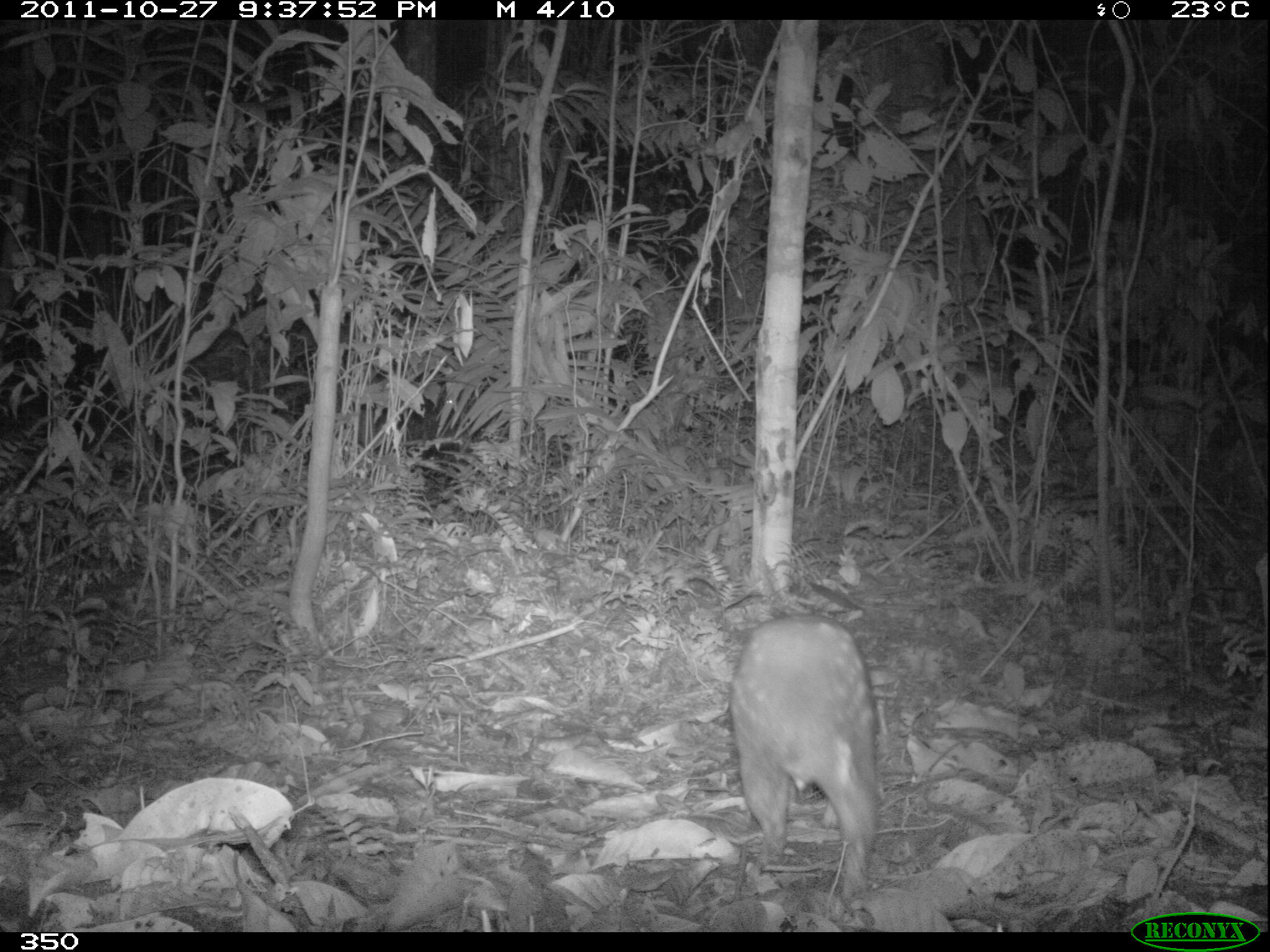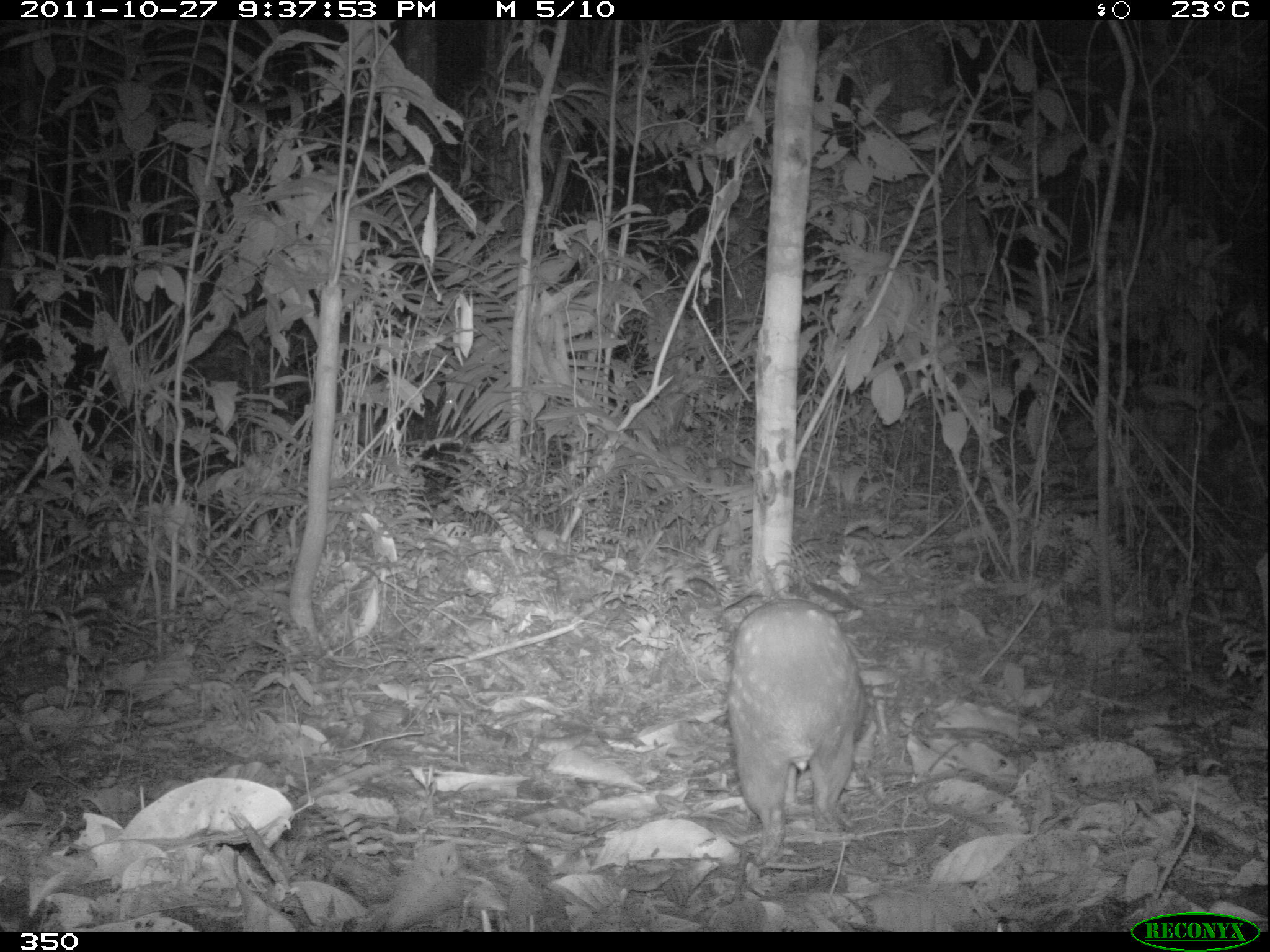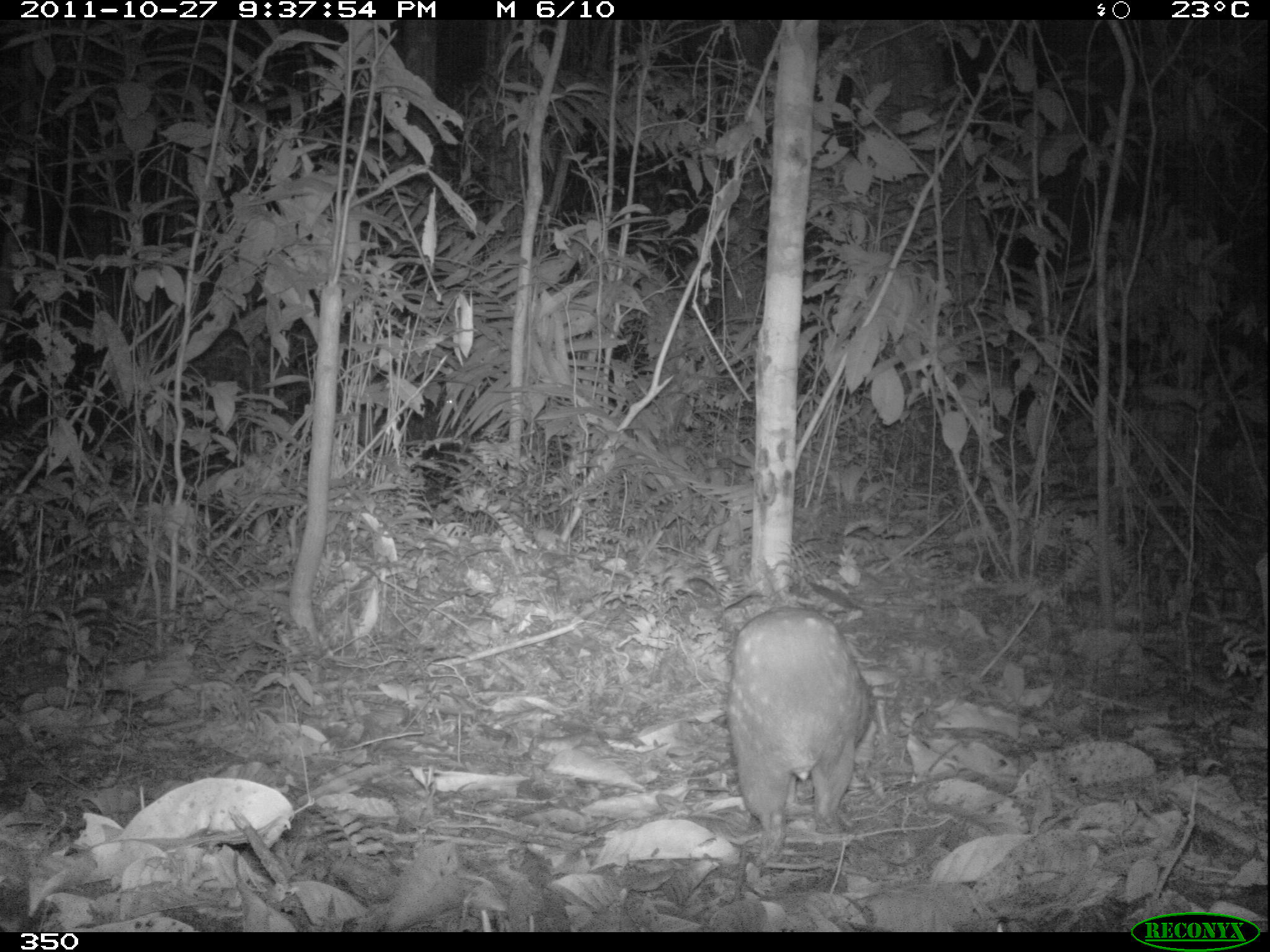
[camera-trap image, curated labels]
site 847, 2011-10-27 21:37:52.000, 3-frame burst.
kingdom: Animalia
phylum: Chordata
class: Mammalia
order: Rodentia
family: Cuniculidae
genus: Cuniculus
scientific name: Cuniculus paca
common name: spotted paca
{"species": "Cuniculus paca (spotted paca)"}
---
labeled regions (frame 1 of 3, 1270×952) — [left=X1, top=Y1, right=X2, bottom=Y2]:
cuniculus paca: [left=731, top=614, right=881, bottom=900]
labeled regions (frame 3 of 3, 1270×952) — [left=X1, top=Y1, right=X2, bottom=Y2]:
cuniculus paca: [left=727, top=605, right=873, bottom=864]